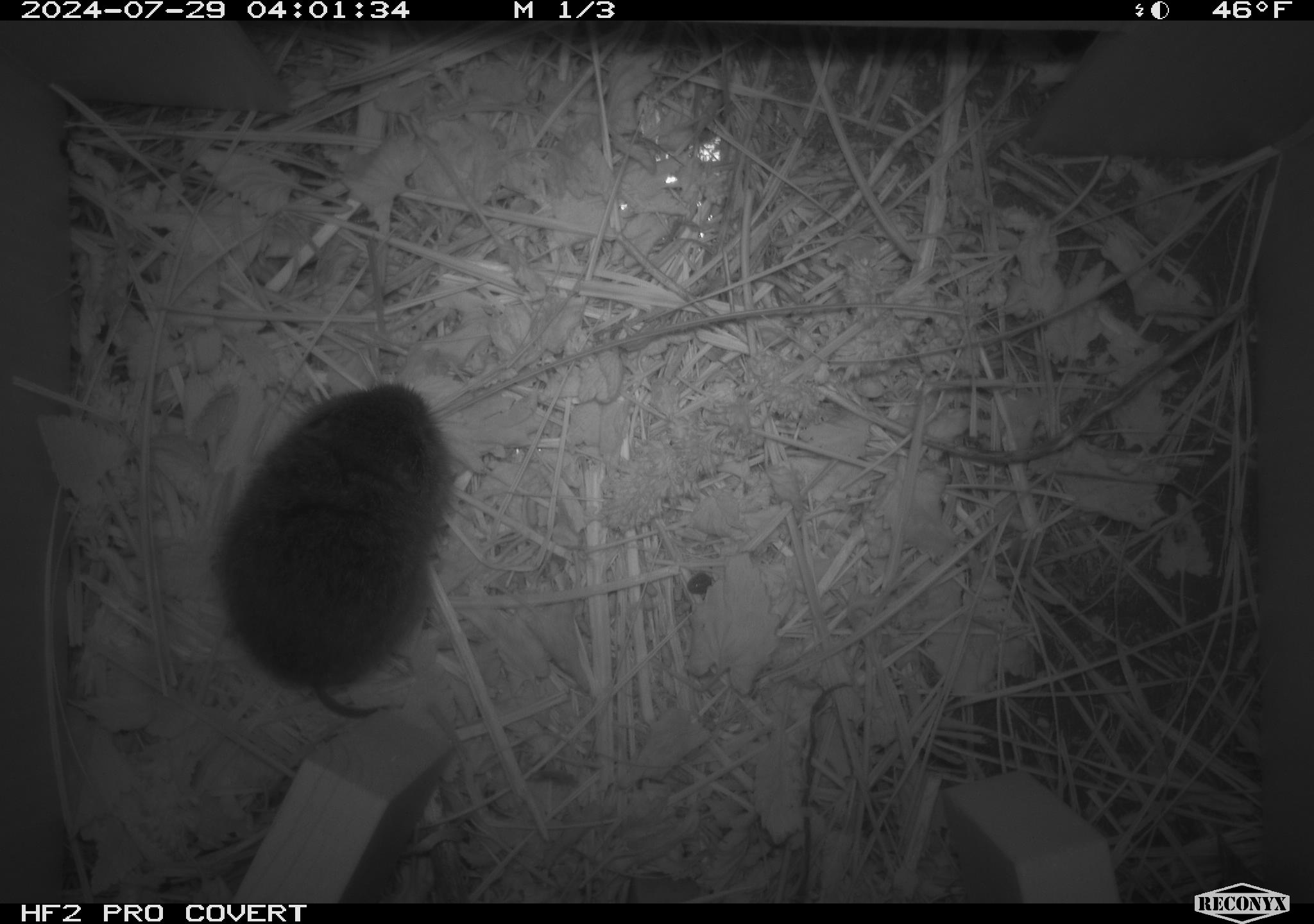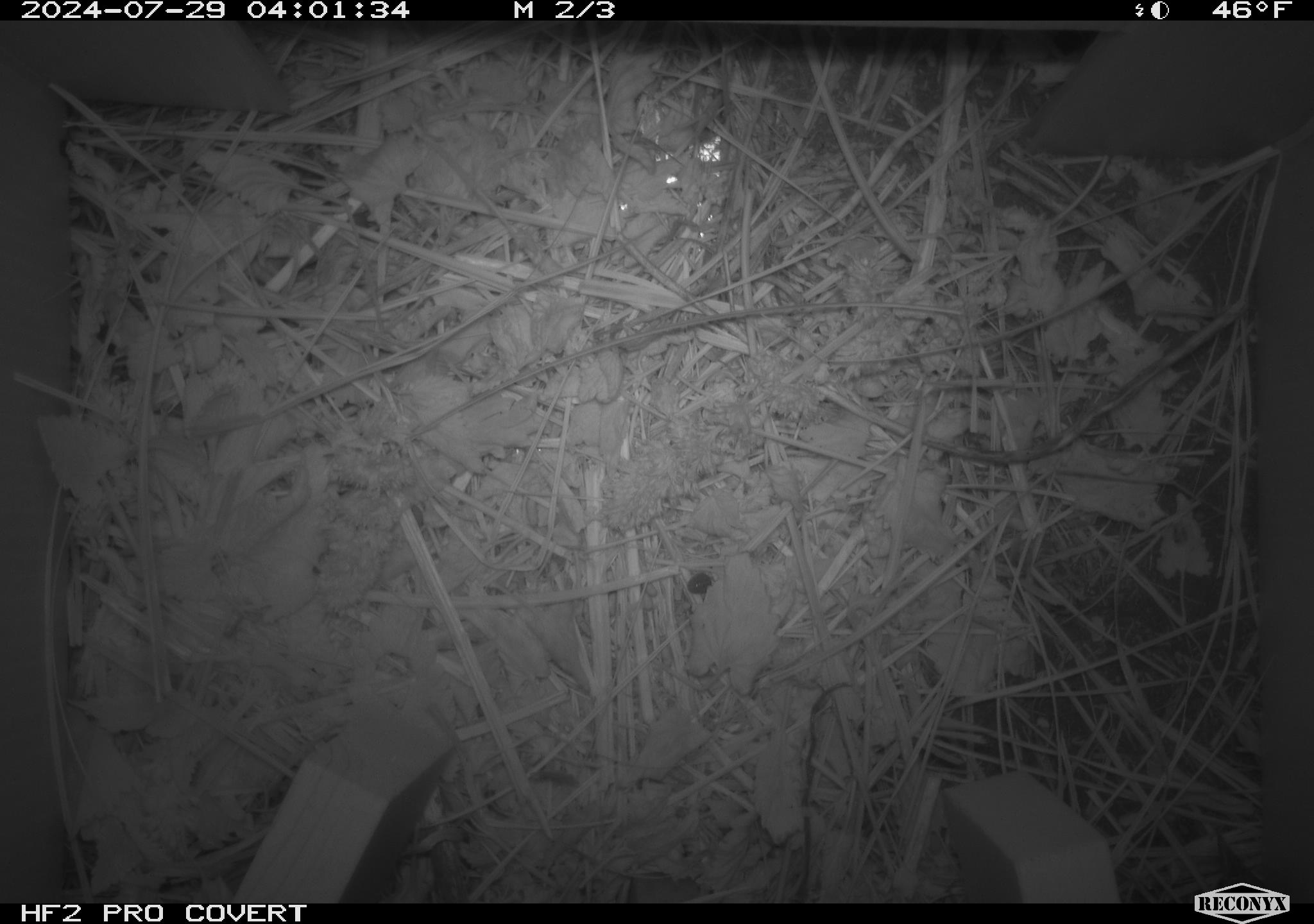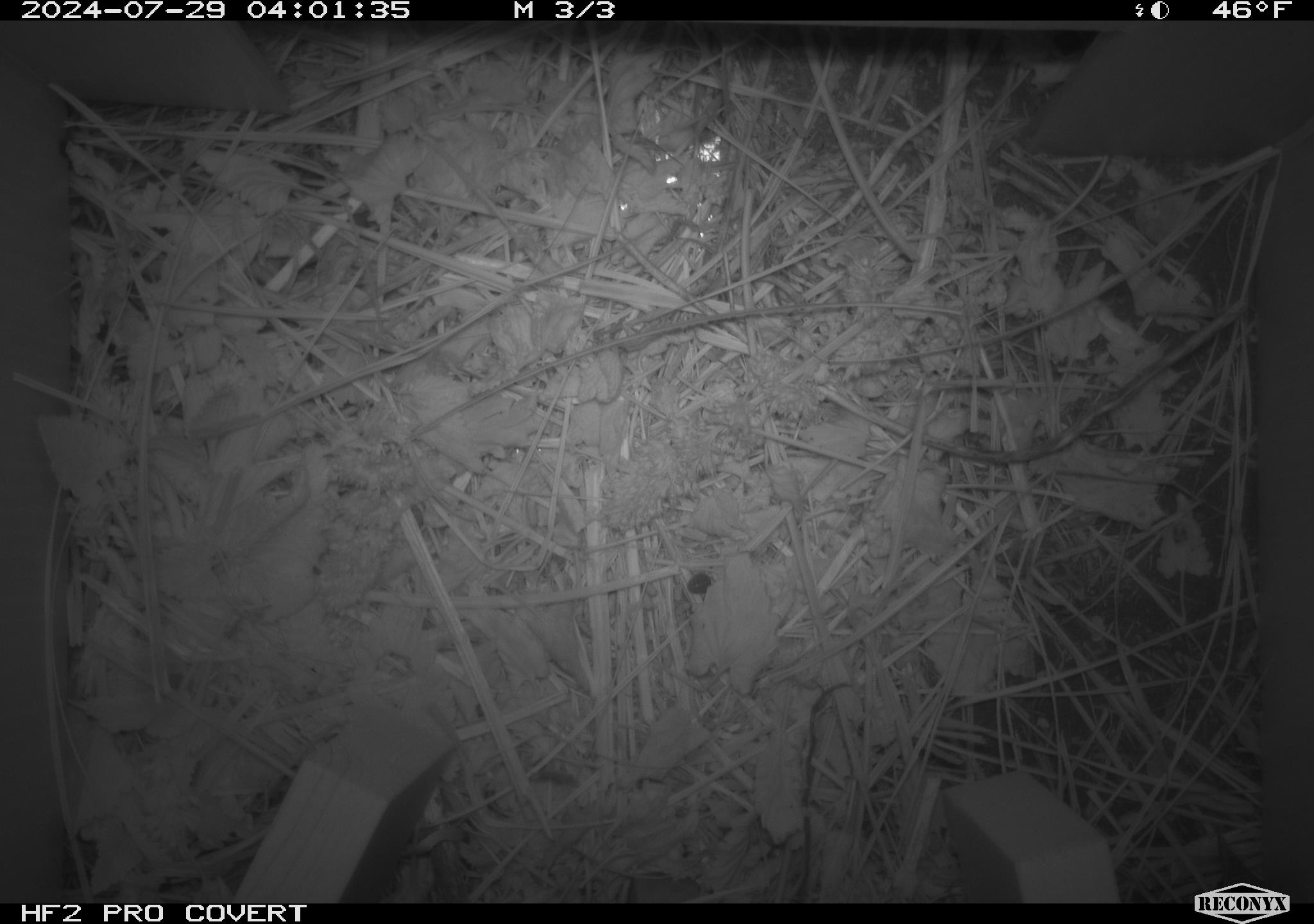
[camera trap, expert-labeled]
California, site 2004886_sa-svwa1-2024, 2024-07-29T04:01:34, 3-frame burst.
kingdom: Animalia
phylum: Chordata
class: Mammalia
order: Rodentia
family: Cricetidae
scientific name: Arvicolinae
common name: voles, lemmings, and muskrats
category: arvicolinae subfamily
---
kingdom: Animalia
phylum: Arthropoda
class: Malacostraca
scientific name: Malacostraca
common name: amphipods, crabs, isopods, krill, lobsters and shrimps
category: malacostracan